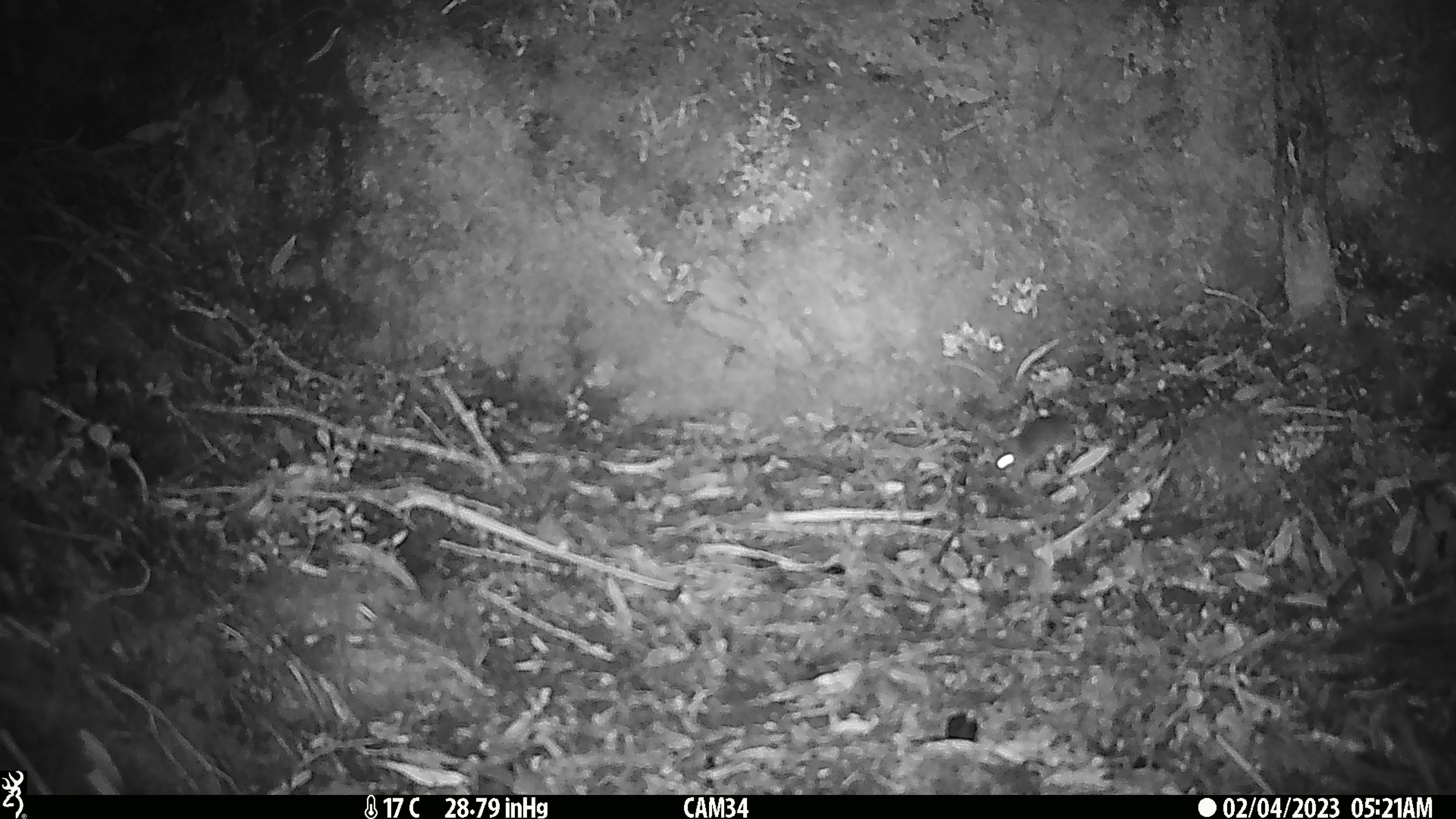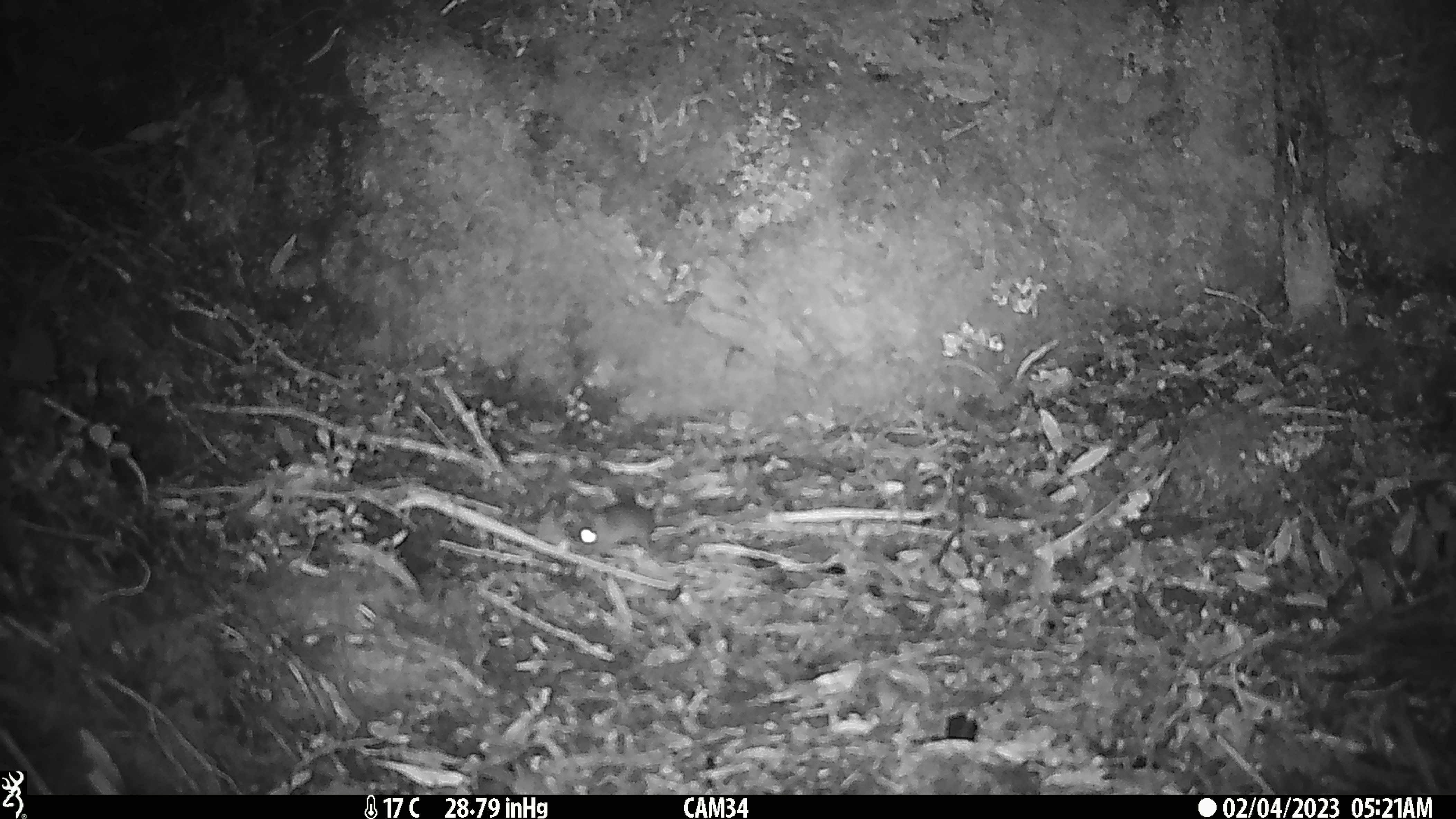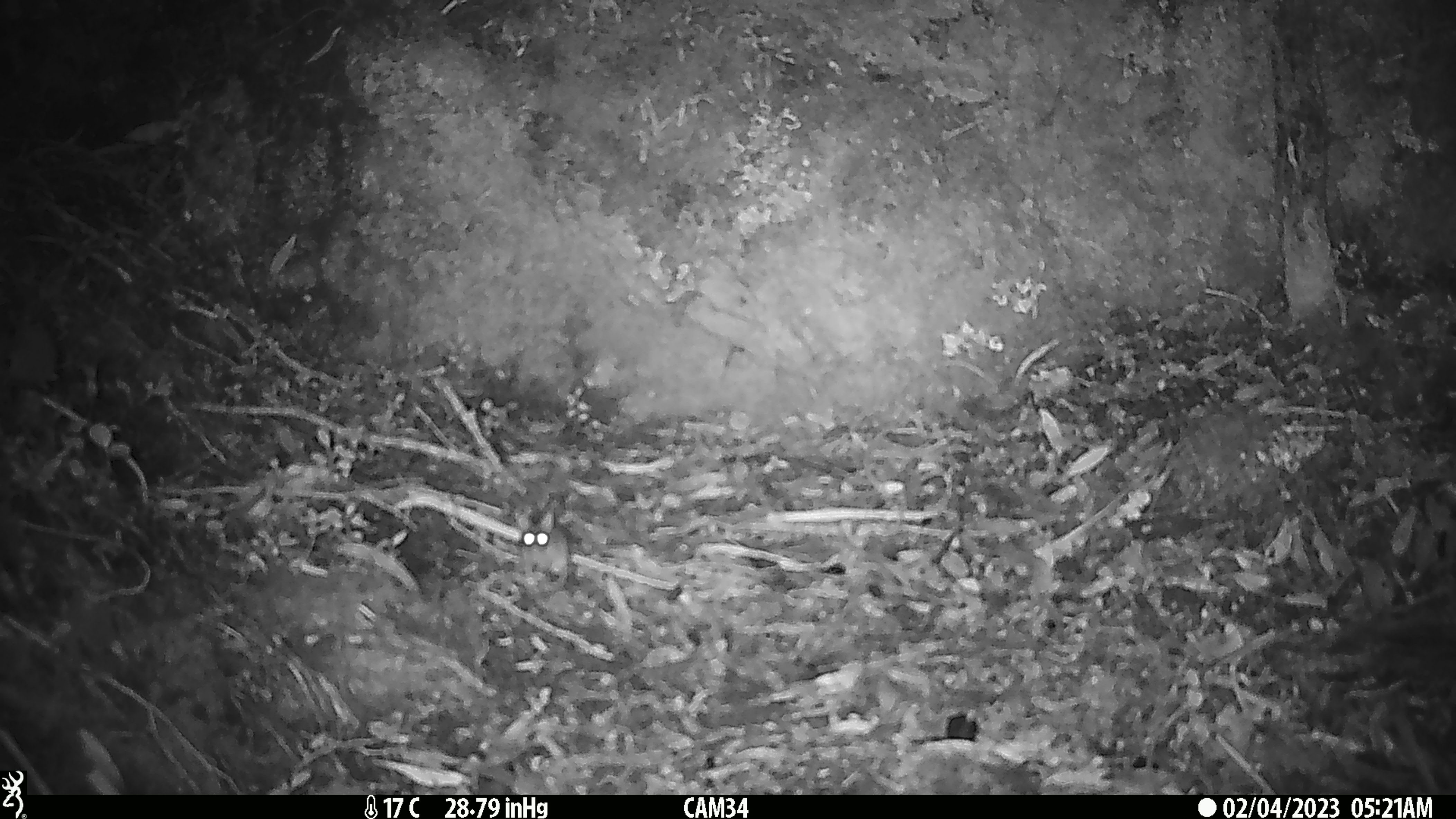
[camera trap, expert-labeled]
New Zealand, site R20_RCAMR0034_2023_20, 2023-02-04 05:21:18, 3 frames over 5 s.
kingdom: Animalia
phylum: Chordata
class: Mammalia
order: Rodentia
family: Muridae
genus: Mus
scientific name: Mus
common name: mouse